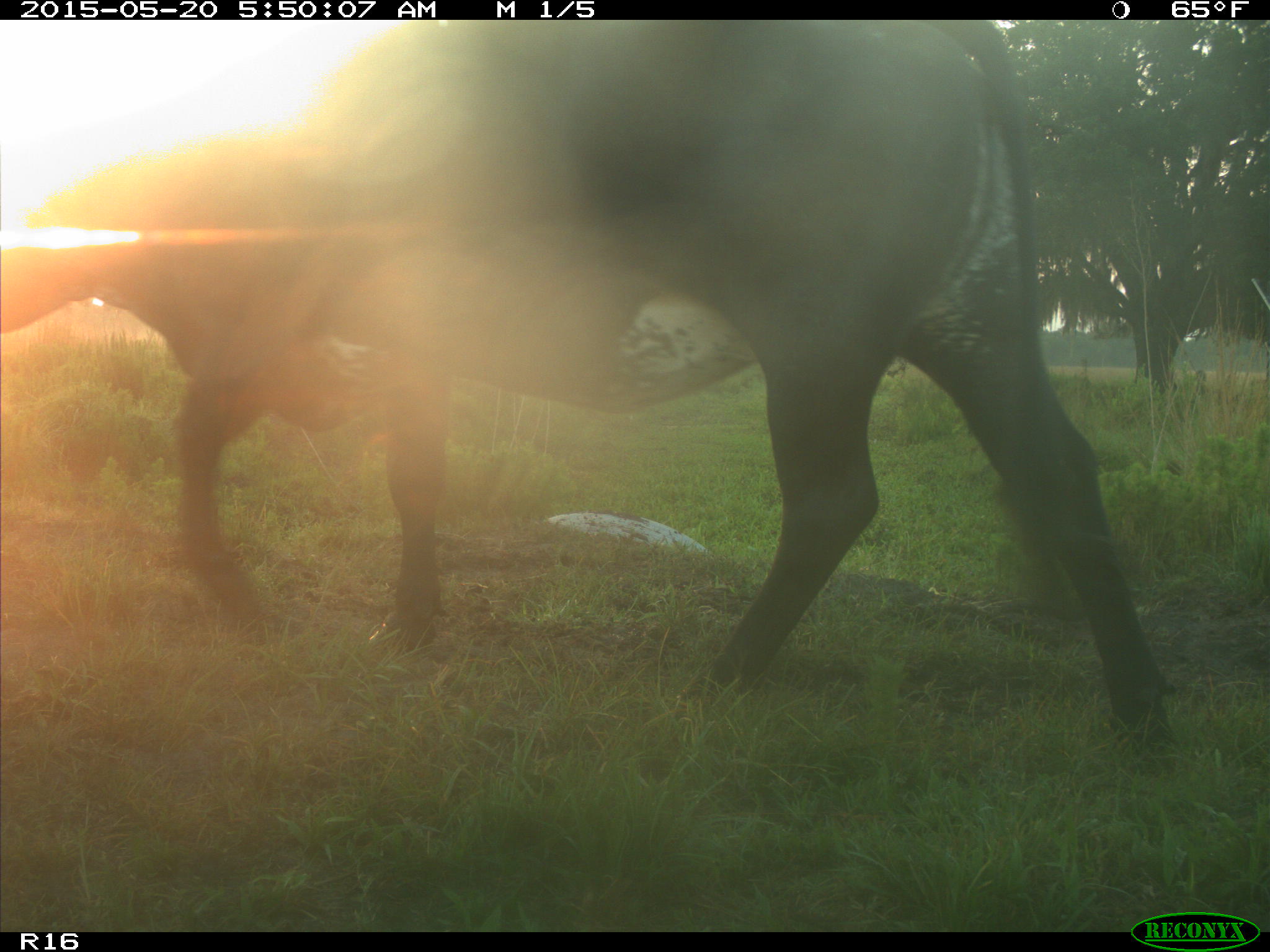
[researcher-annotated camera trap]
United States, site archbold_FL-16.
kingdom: Animalia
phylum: Chordata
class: Mammalia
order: Artiodactyla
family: Bovidae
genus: Bos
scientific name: Bos taurus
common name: domestic cow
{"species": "Bos taurus (domestic cow)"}